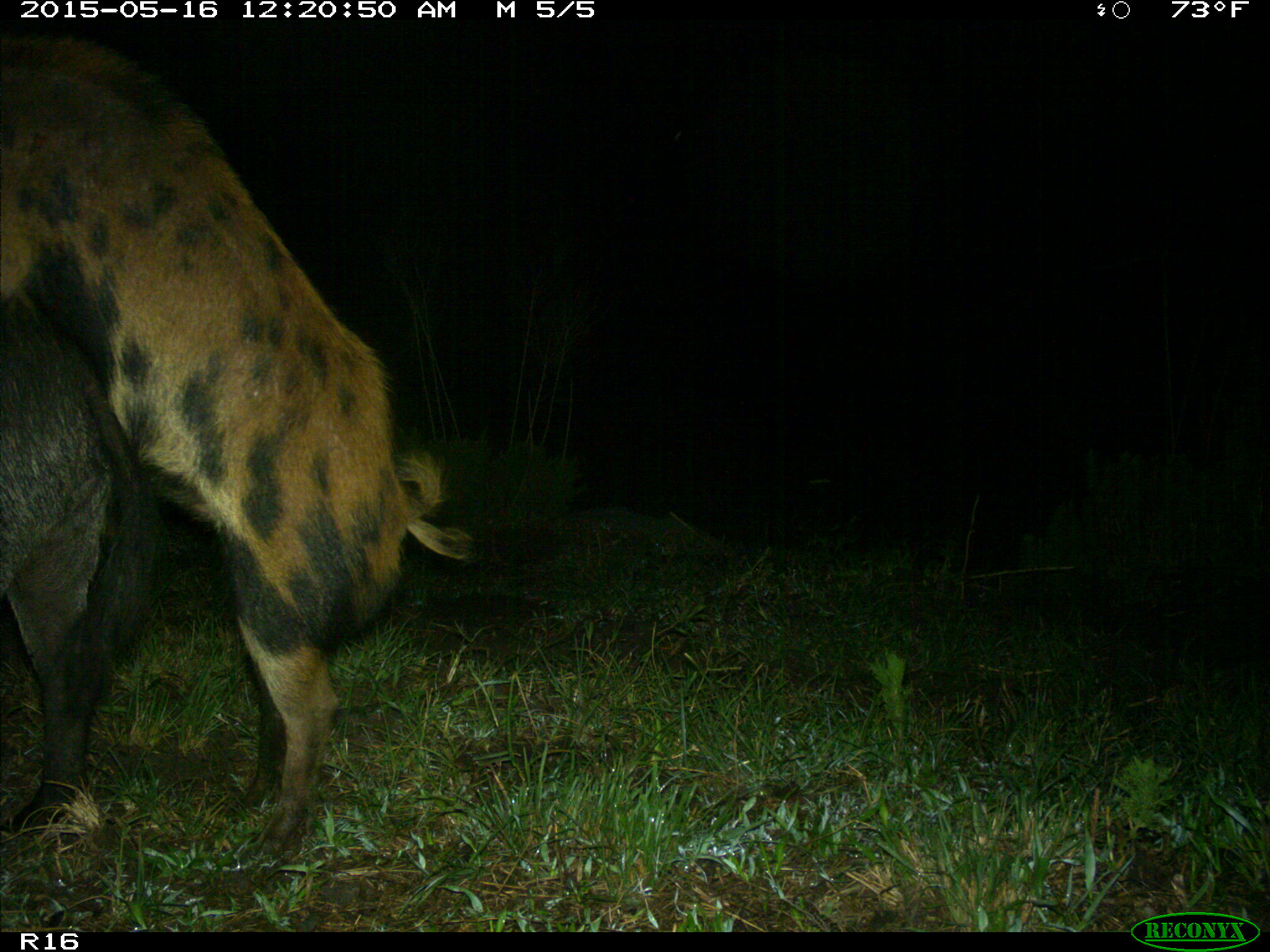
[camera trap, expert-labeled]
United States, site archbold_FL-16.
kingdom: Animalia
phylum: Chordata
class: Mammalia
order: Artiodactyla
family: Suidae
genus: Sus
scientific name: Sus scrofa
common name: wild boar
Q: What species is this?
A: Sus scrofa (wild boar).